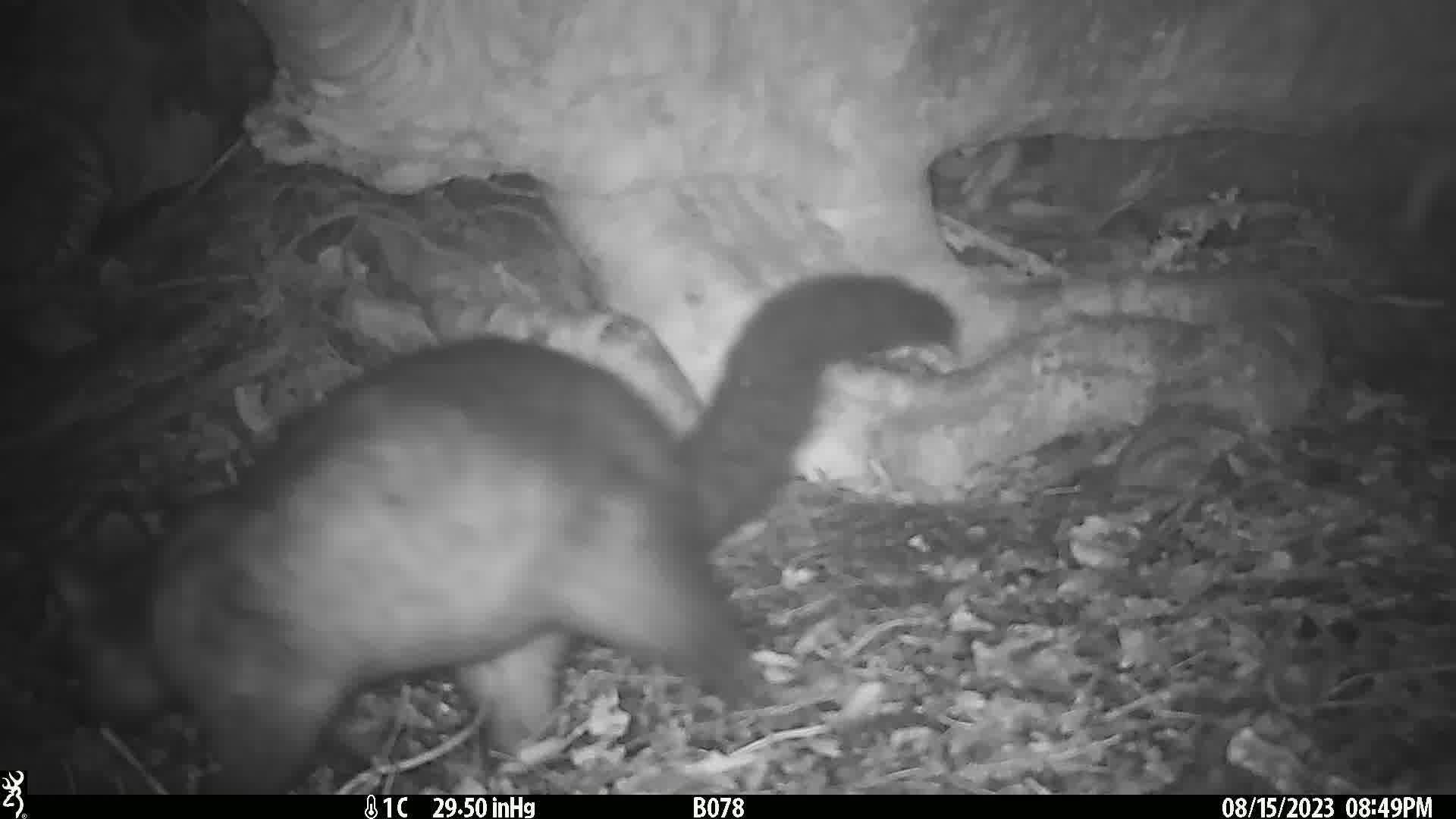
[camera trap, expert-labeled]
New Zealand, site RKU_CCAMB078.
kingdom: Animalia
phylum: Chordata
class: Mammalia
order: Diprotodontia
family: Phalangeridae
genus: Trichosurus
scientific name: Trichosurus vulpecula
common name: common brushtail possum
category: possum